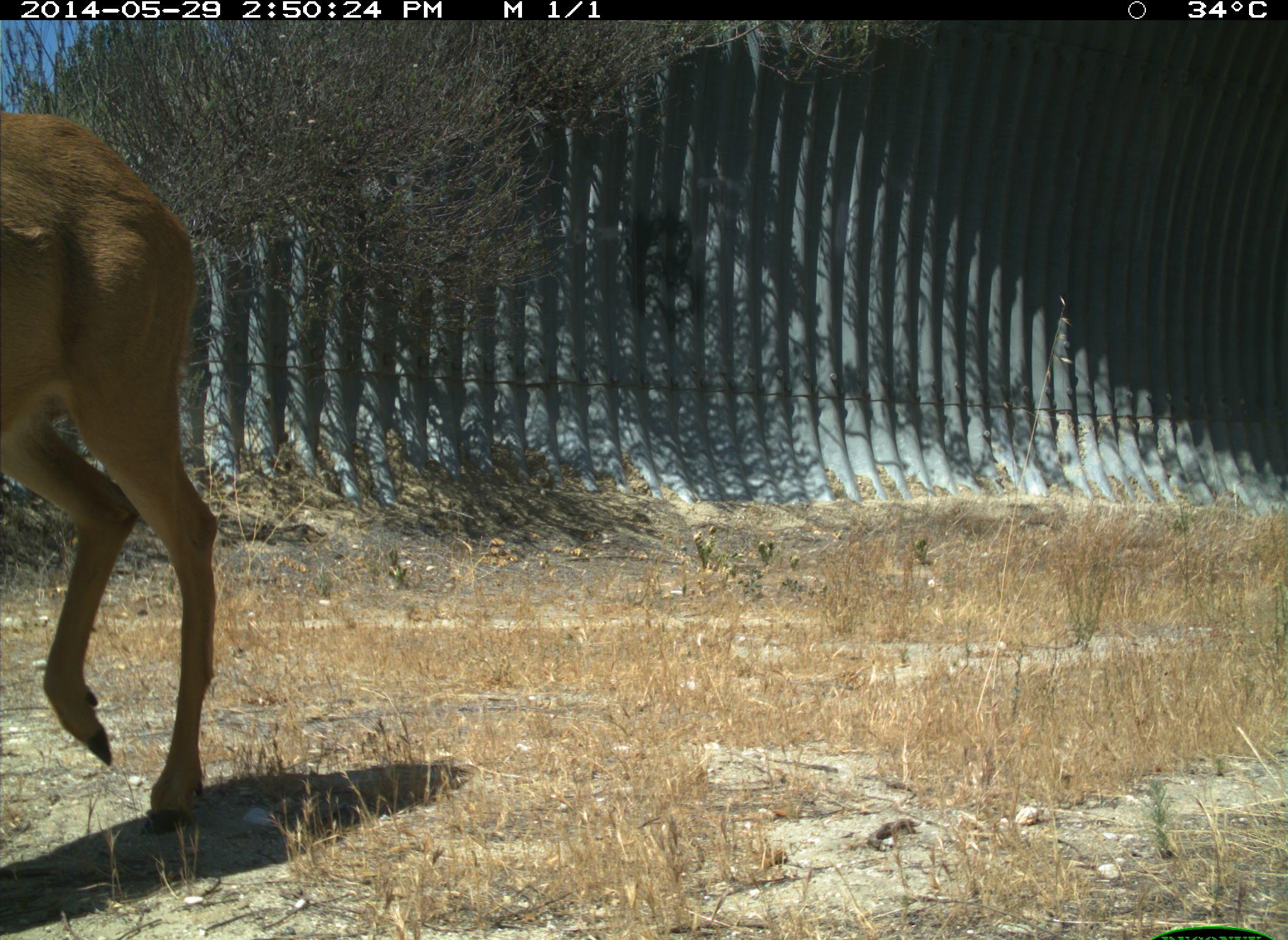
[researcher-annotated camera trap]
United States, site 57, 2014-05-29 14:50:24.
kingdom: Animalia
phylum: Chordata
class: Mammalia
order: Artiodactyla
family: Cervidae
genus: Odocoileus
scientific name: Odocoileus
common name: deer